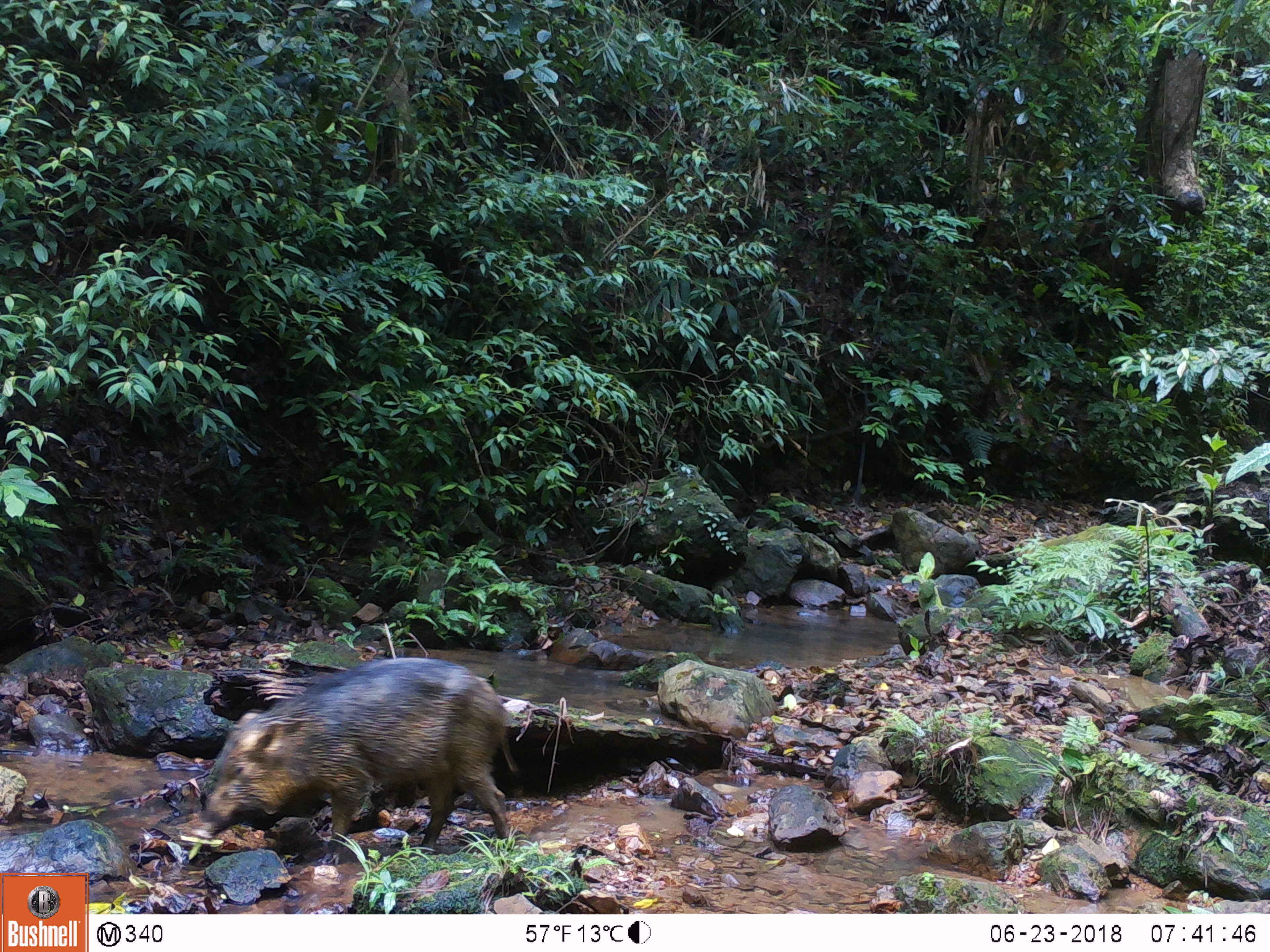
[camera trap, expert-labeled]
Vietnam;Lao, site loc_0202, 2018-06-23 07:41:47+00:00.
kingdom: Animalia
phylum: Chordata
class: Mammalia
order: Artiodactyla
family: Suidae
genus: Sus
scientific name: Sus scrofa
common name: eurasian wild pig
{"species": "eurasian wild pig (Sus scrofa)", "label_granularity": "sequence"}